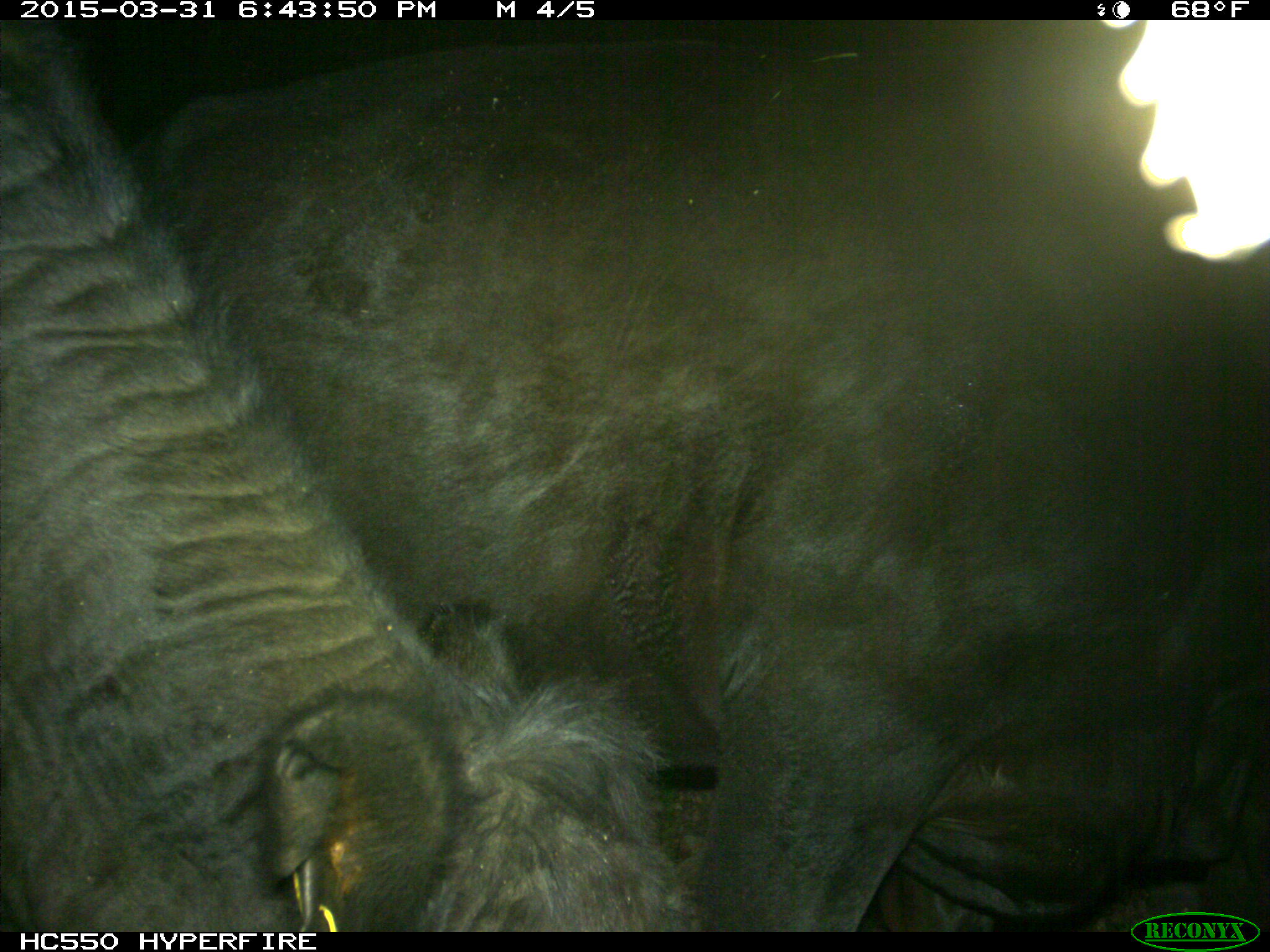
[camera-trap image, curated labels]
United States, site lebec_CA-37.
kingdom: Animalia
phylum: Chordata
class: Mammalia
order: Artiodactyla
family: Bovidae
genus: Bos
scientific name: Bos taurus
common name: domestic cow